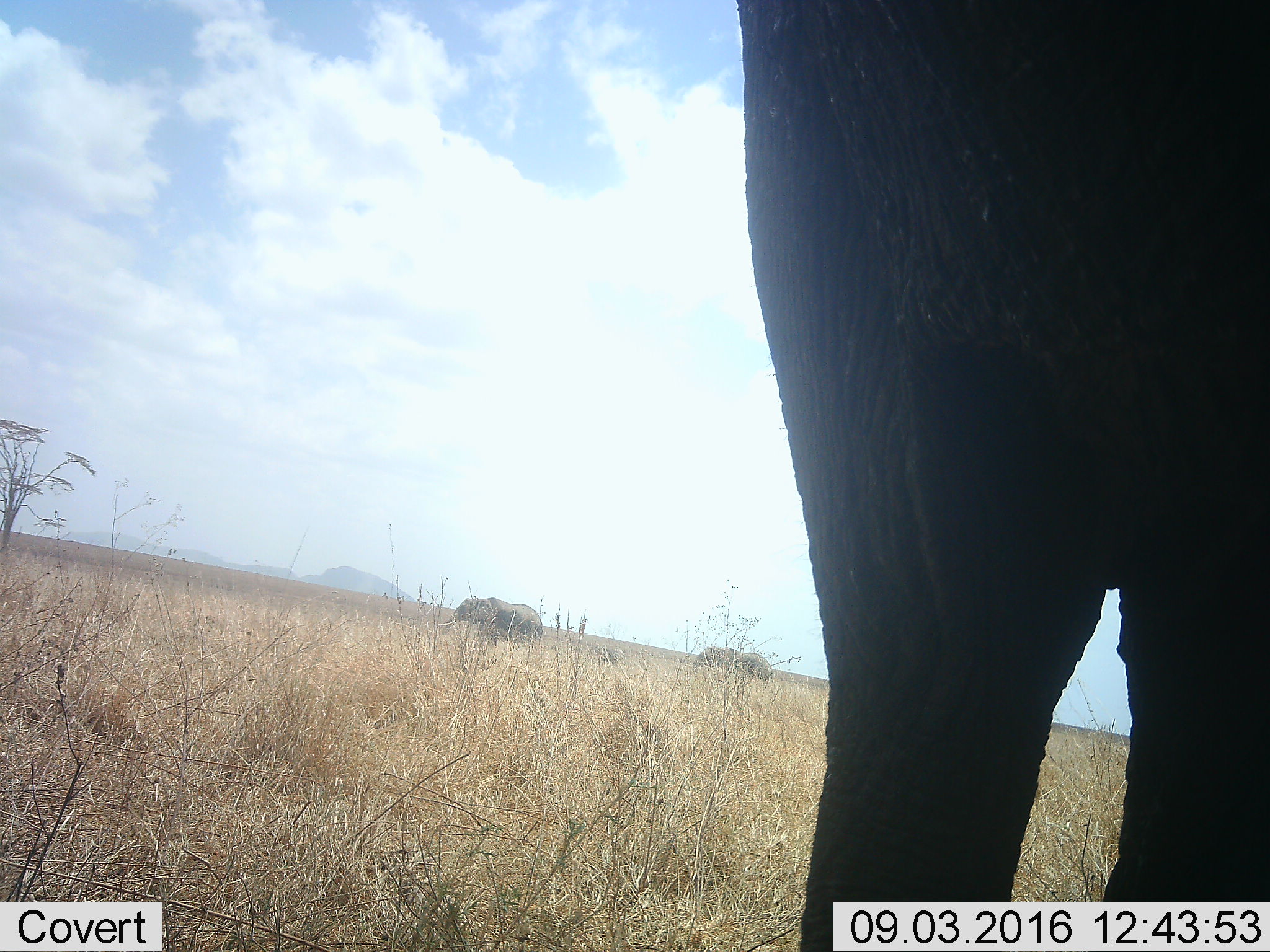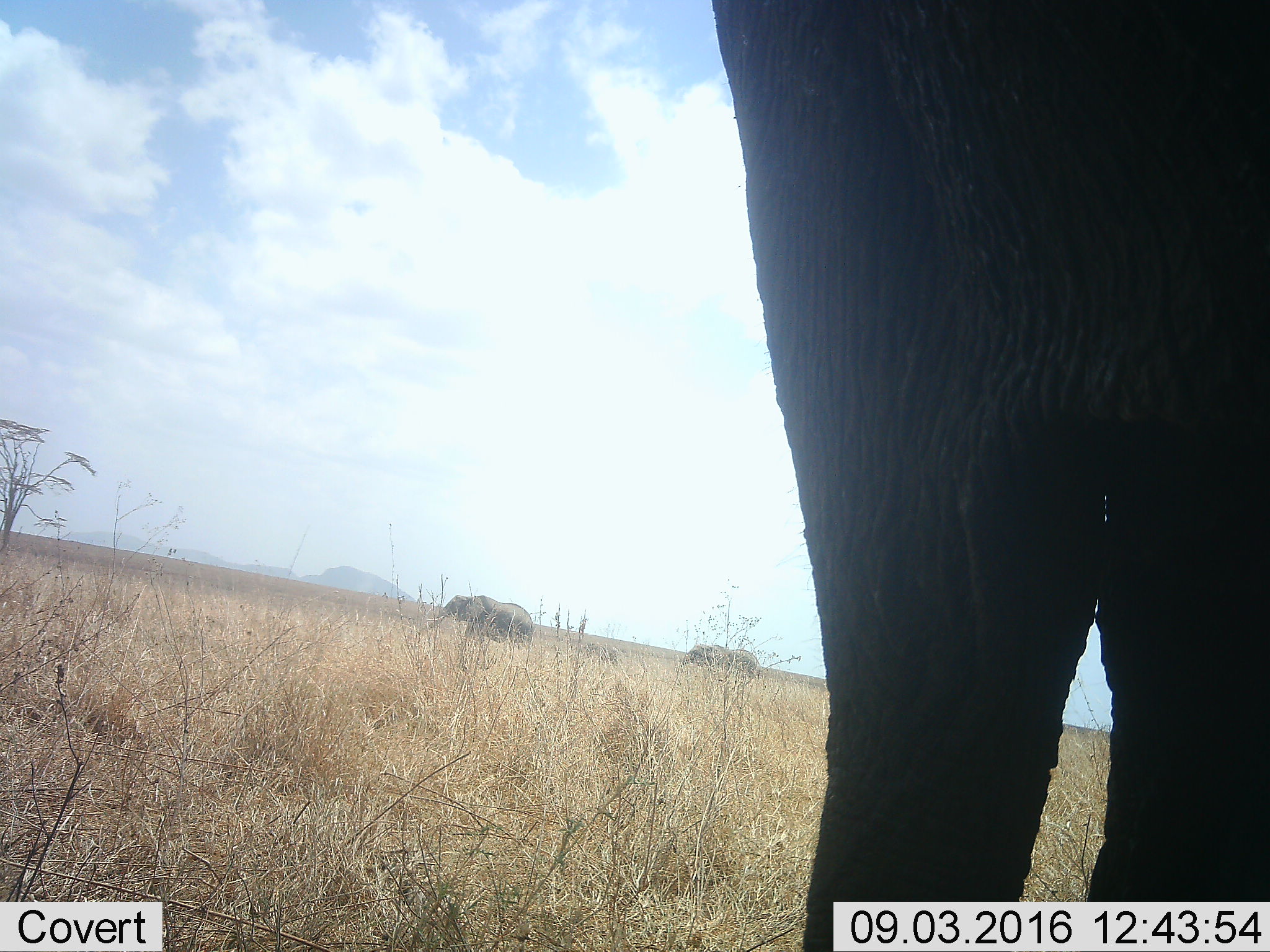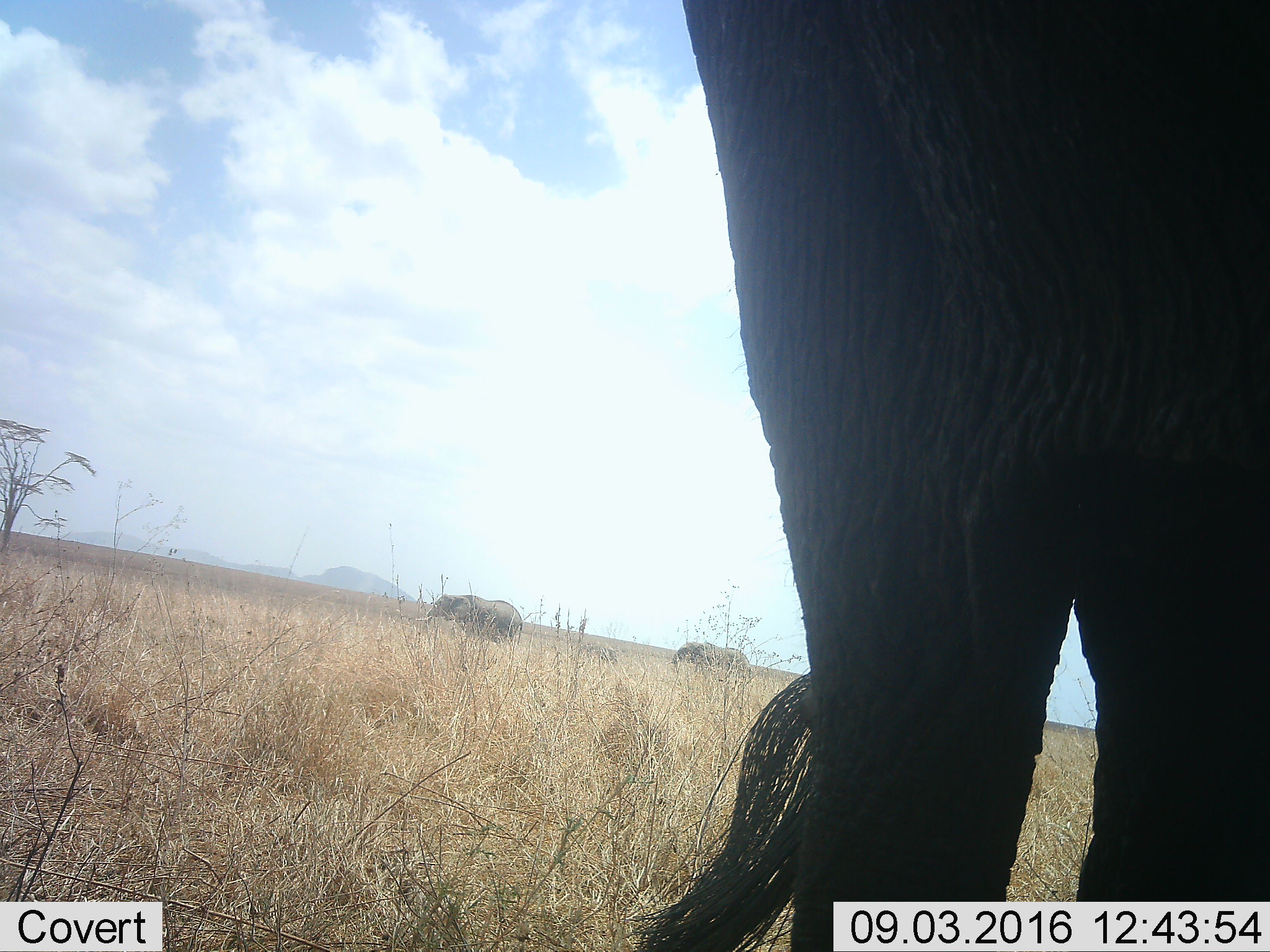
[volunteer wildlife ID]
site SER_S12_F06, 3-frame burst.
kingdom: Animalia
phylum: Chordata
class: Mammalia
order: Proboscidea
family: Elephantidae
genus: Loxodonta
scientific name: Loxodonta africana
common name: african bush elephant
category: elephant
Elephant (african bush elephant) (Loxodonta africana), count 3. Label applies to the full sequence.